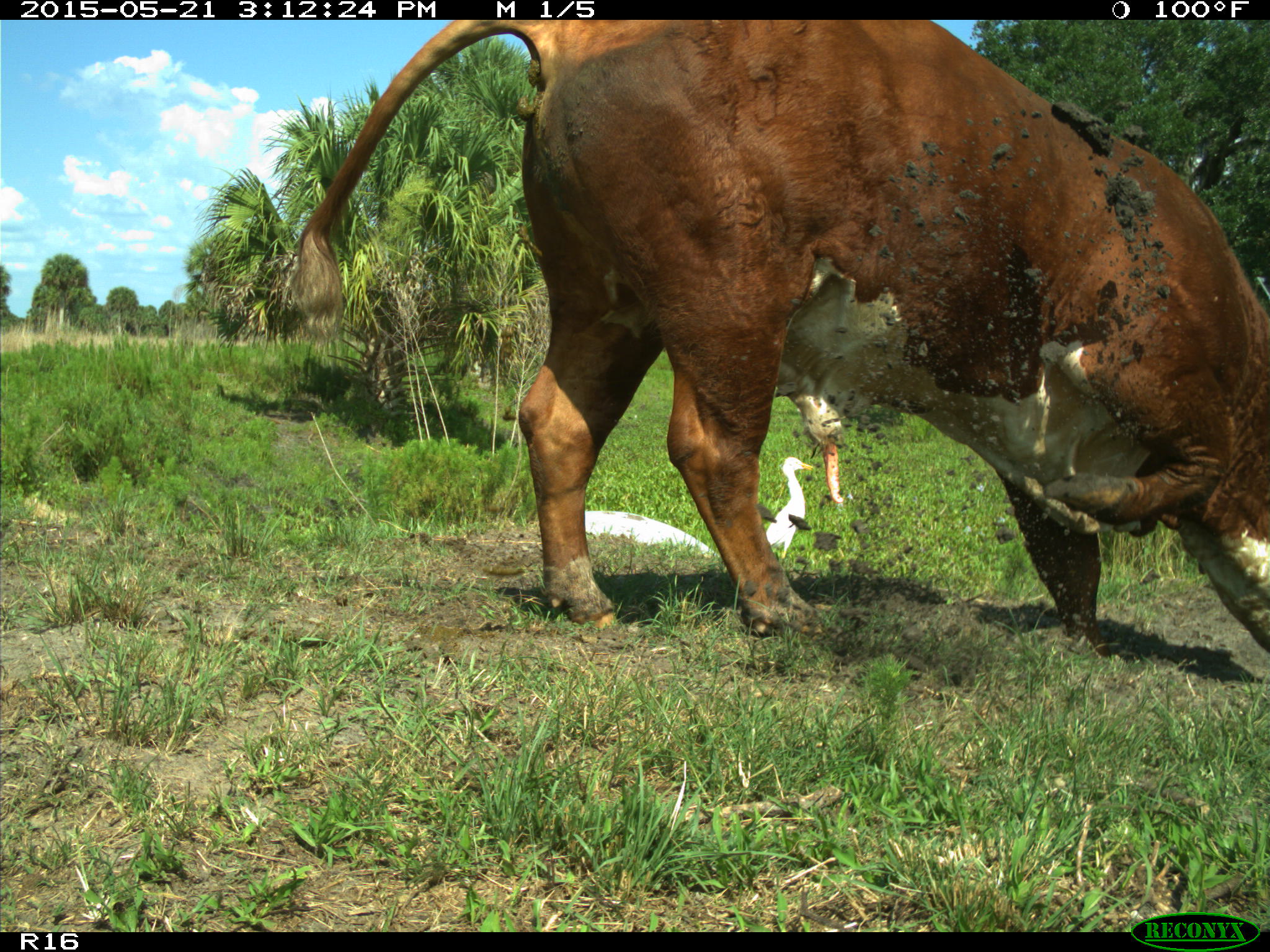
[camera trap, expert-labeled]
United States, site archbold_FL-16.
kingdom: Animalia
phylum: Chordata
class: Mammalia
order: Artiodactyla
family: Bovidae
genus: Bos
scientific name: Bos taurus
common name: domestic cow